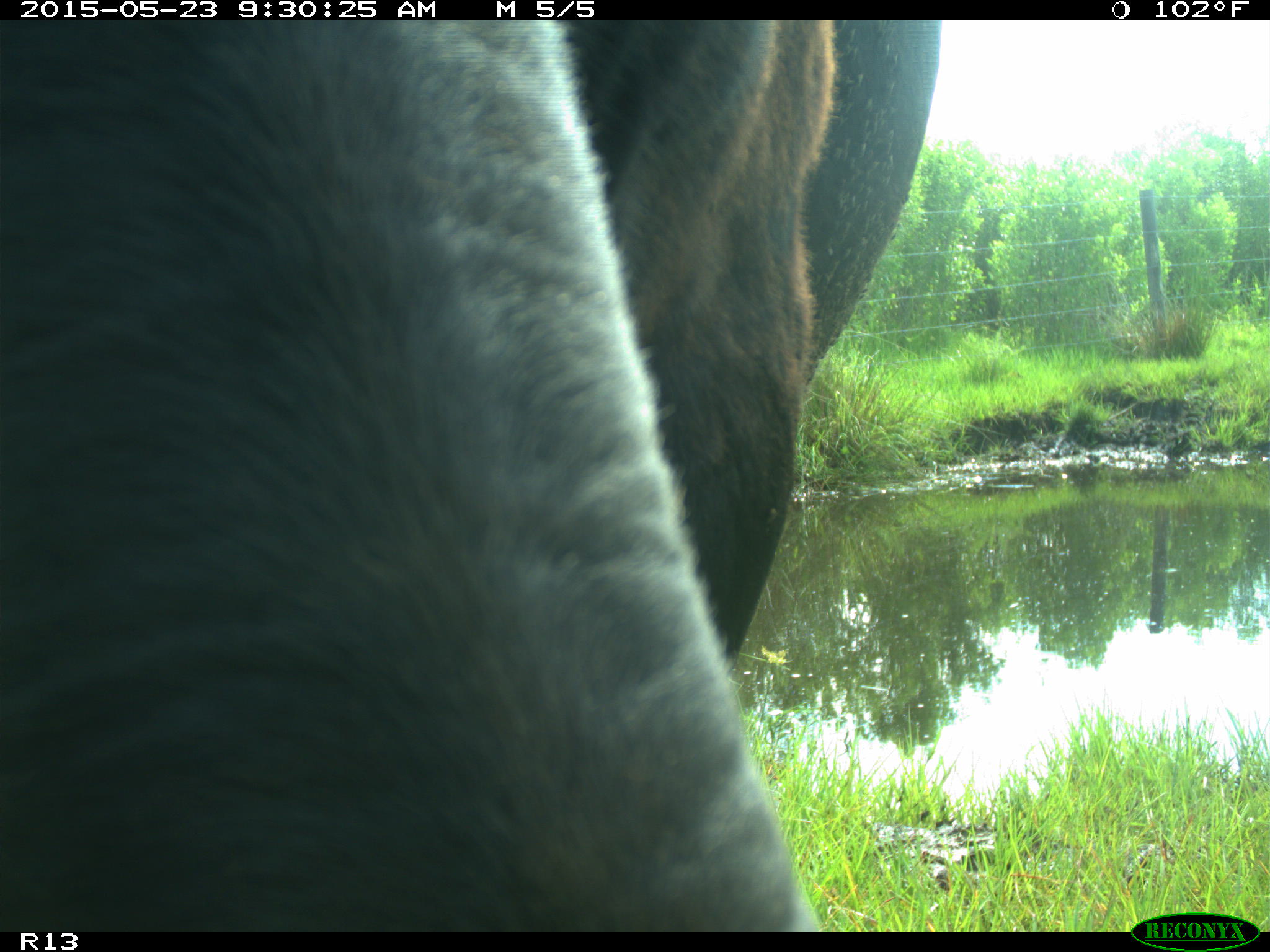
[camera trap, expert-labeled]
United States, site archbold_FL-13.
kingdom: Animalia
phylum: Chordata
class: Mammalia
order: Artiodactyla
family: Bovidae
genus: Bos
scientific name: Bos taurus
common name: domestic cow